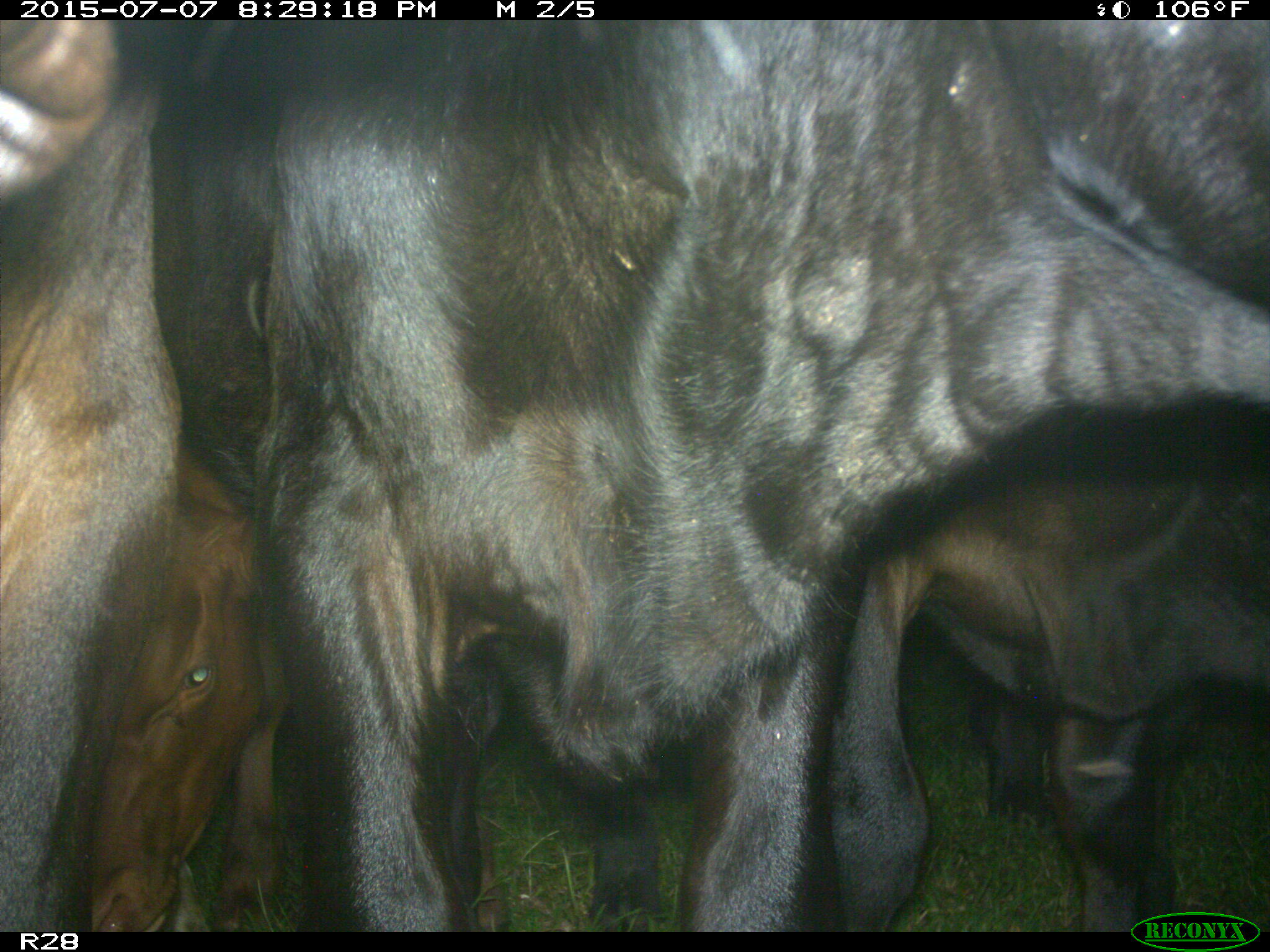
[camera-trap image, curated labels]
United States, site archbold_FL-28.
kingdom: Animalia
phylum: Chordata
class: Mammalia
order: Artiodactyla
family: Bovidae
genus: Bos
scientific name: Bos taurus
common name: domestic cow